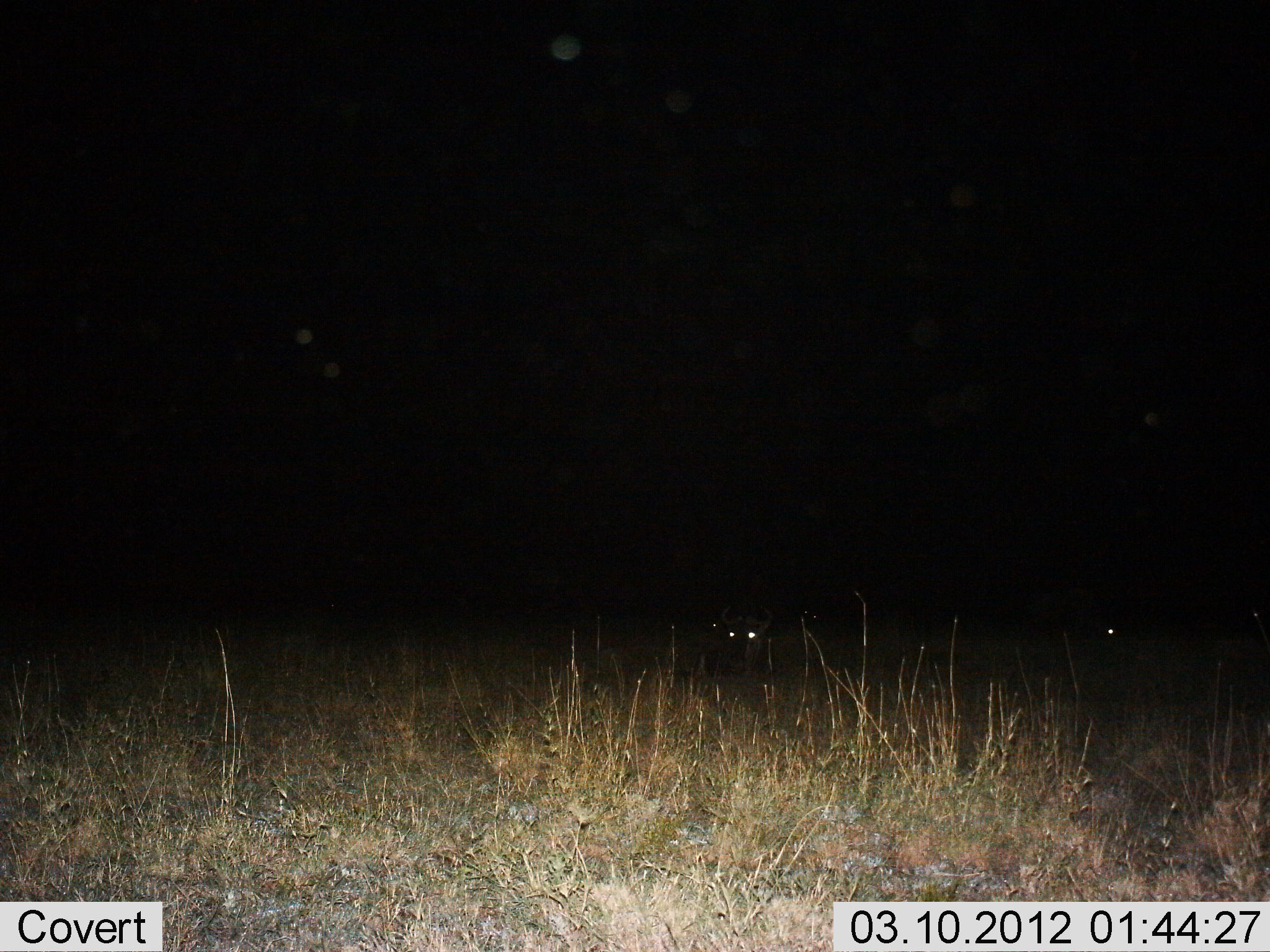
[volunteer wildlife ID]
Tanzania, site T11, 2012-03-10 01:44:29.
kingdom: Animalia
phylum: Chordata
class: Mammalia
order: Artiodactyla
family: Bovidae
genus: Connochaetes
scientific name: Connochaetes taurinus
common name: blue wildebeest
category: wildebeest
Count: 1.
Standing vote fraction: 22%.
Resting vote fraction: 67%.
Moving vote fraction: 22%.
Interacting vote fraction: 11%.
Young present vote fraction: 0%.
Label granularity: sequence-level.